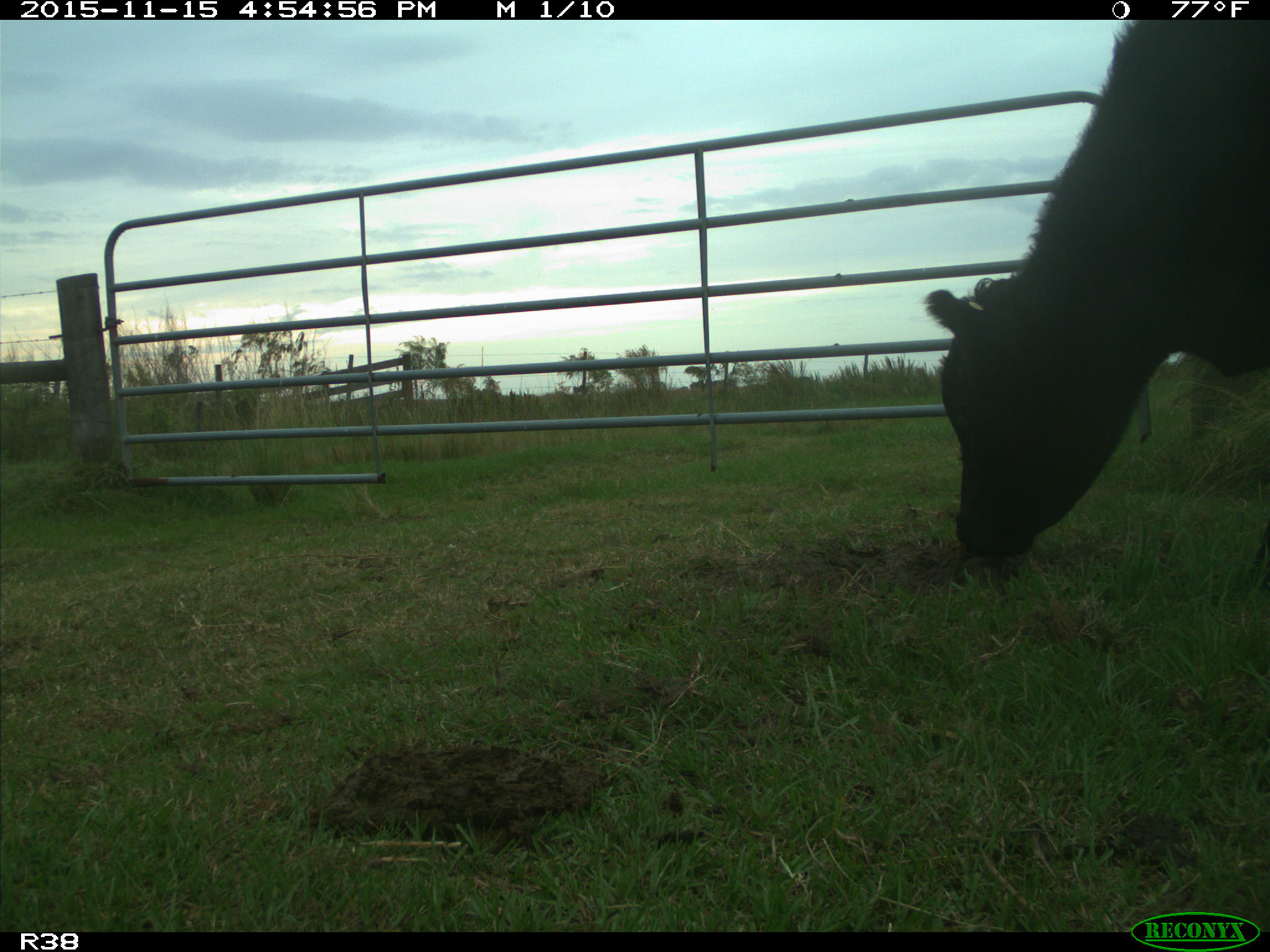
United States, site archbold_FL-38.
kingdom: Animalia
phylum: Chordata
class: Mammalia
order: Artiodactyla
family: Bovidae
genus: Bos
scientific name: Bos taurus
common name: domestic cow